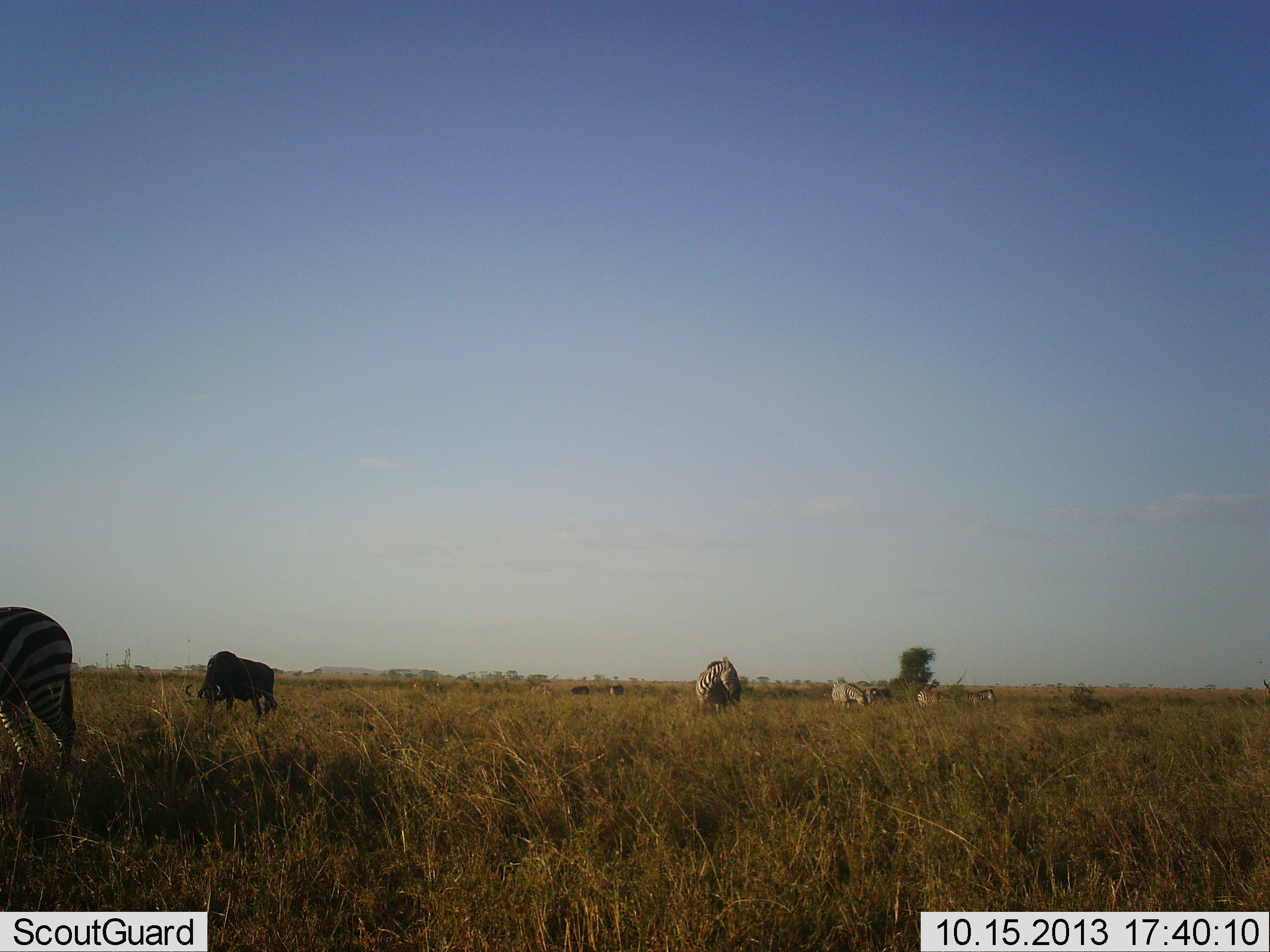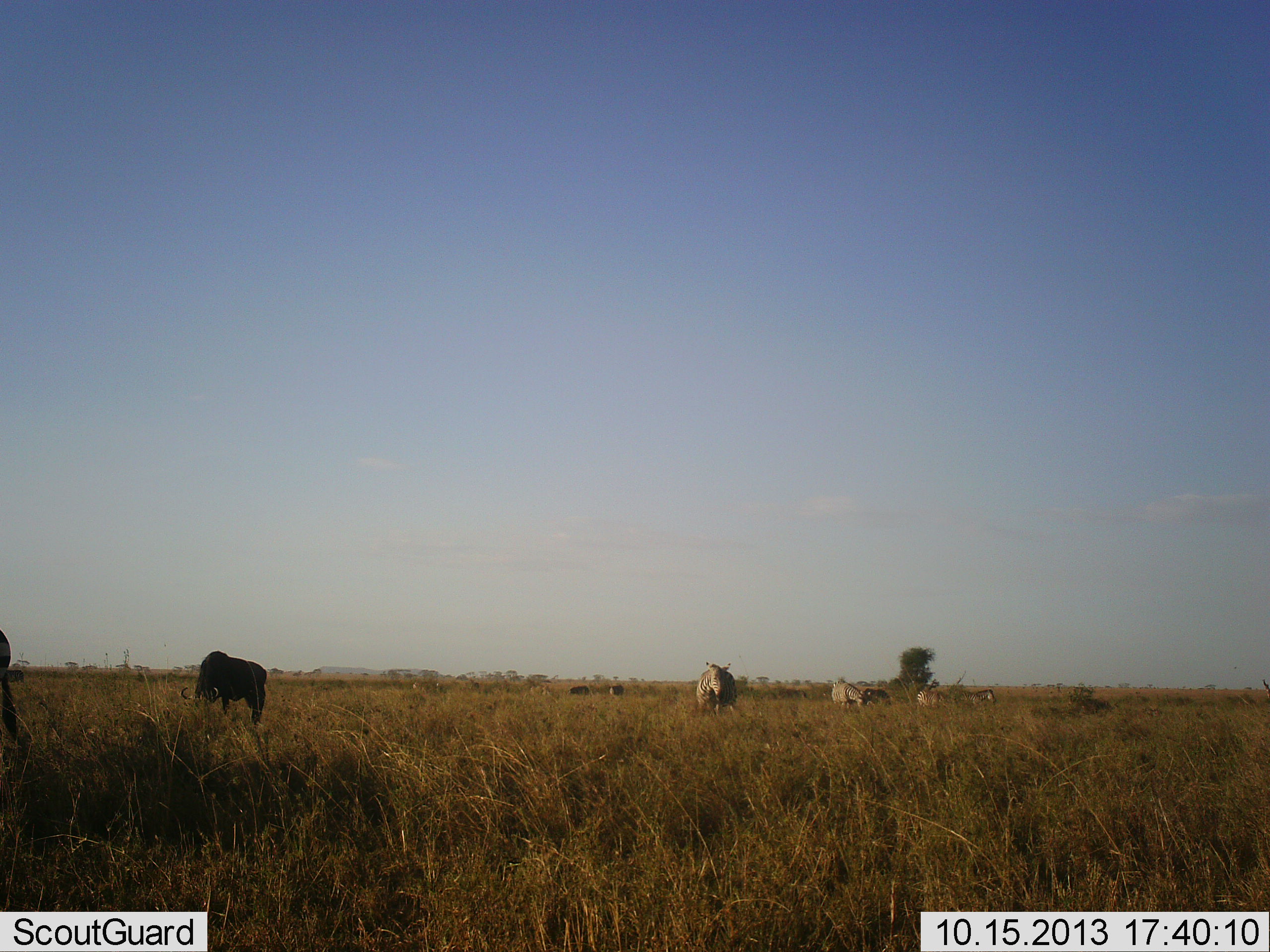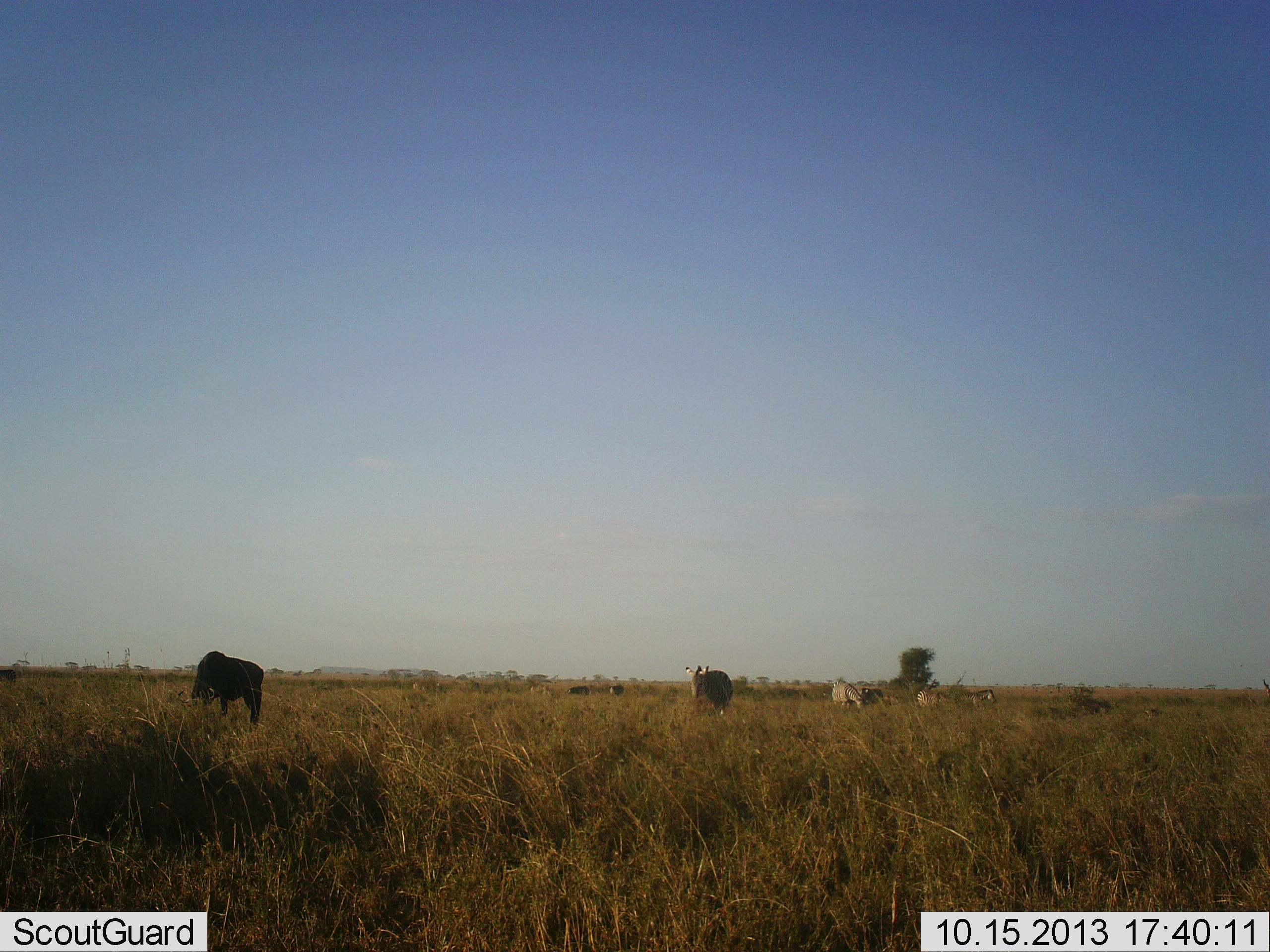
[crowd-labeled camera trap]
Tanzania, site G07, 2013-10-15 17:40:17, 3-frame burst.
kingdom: Animalia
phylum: Chordata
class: Mammalia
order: Artiodactyla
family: Bovidae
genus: Connochaetes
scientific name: Connochaetes taurinus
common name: blue wildebeest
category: wildebeest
Wildebeest (blue wildebeest) (Connochaetes taurinus), count 3. Behavior (volunteer vote fractions): standing 50%, resting 0%, moving 10%, interacting 0%. Young present (vote fraction): 0%. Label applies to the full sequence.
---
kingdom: Animalia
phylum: Chordata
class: Mammalia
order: Perissodactyla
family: Equidae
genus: Equus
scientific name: Equus quagga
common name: plains zebra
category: zebra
Zebra (plains zebra) (Equus quagga), count 6. Behavior (volunteer vote fractions): standing 65%, resting 0%, moving 45%, interacting 0%. Young present (vote fraction): 5%. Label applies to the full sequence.